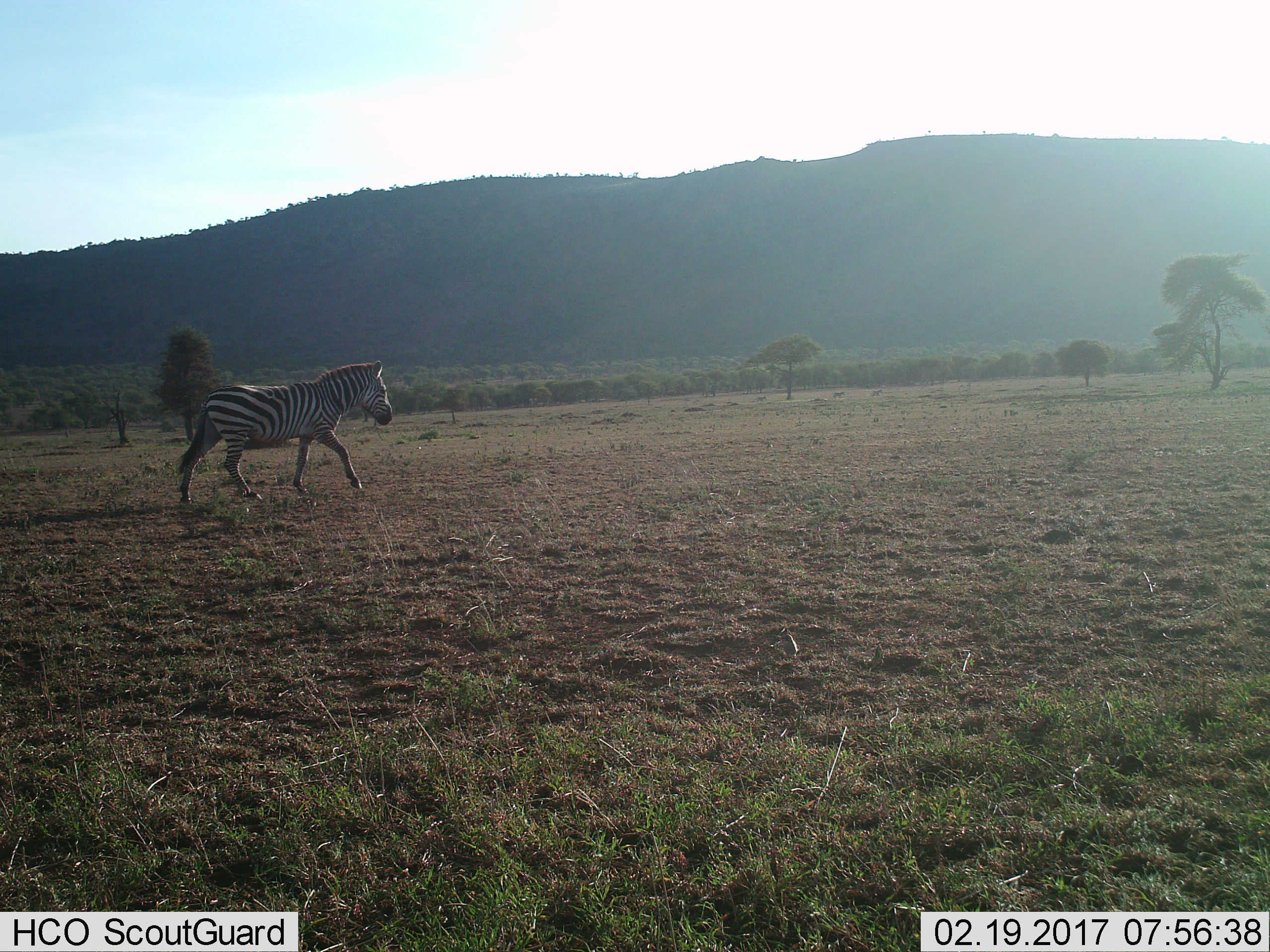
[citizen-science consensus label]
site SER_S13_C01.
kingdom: Animalia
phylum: Chordata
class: Mammalia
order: Perissodactyla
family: Equidae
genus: Equus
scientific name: Equus quagga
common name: plains zebra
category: zebraplains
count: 1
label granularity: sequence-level